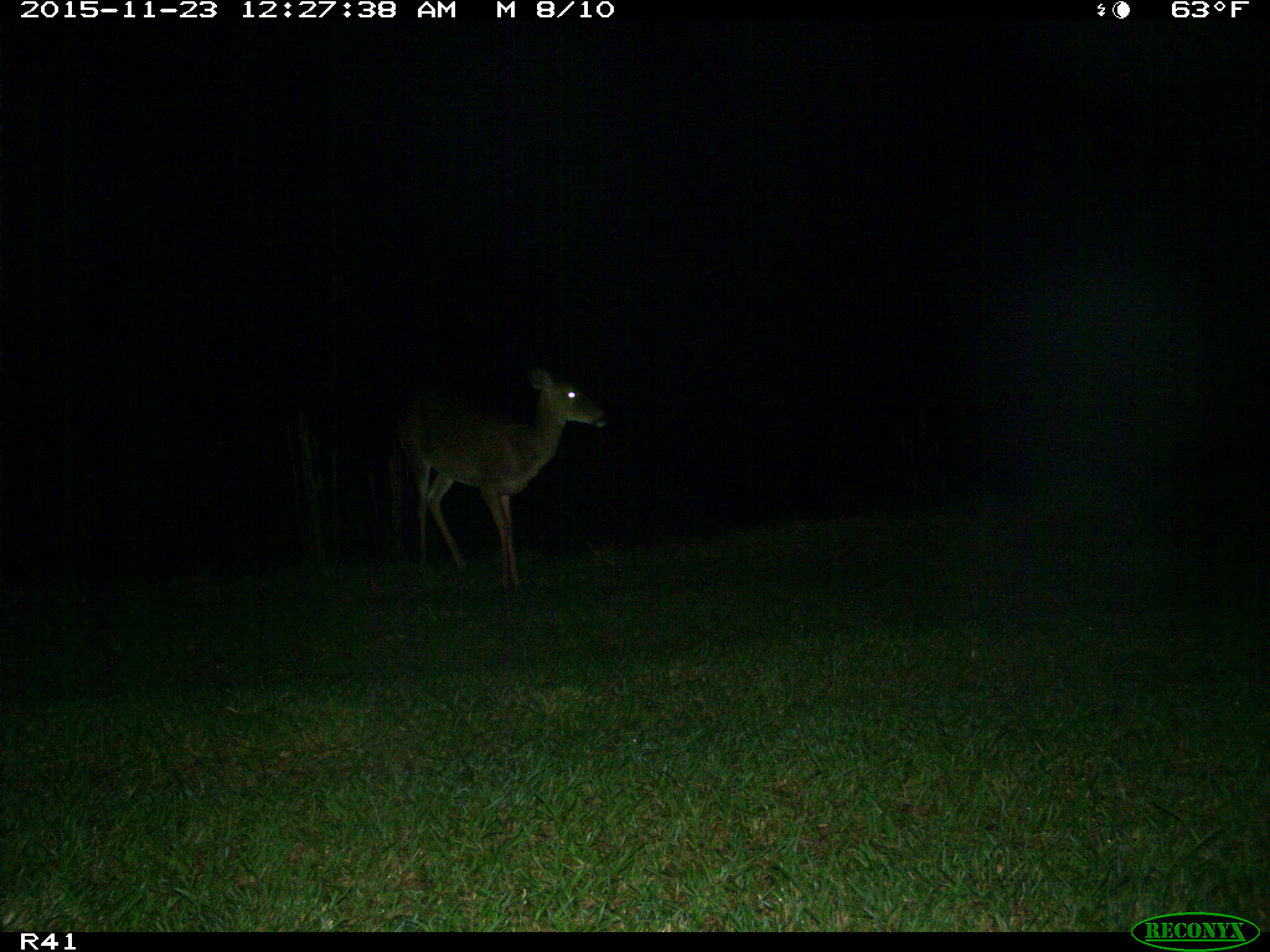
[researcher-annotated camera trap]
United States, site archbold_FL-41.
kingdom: Animalia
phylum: Chordata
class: Mammalia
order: Artiodactyla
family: Cervidae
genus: Odocoileus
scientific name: Odocoileus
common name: deer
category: unidentified deer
Unidentified deer (deer) (Odocoileus).